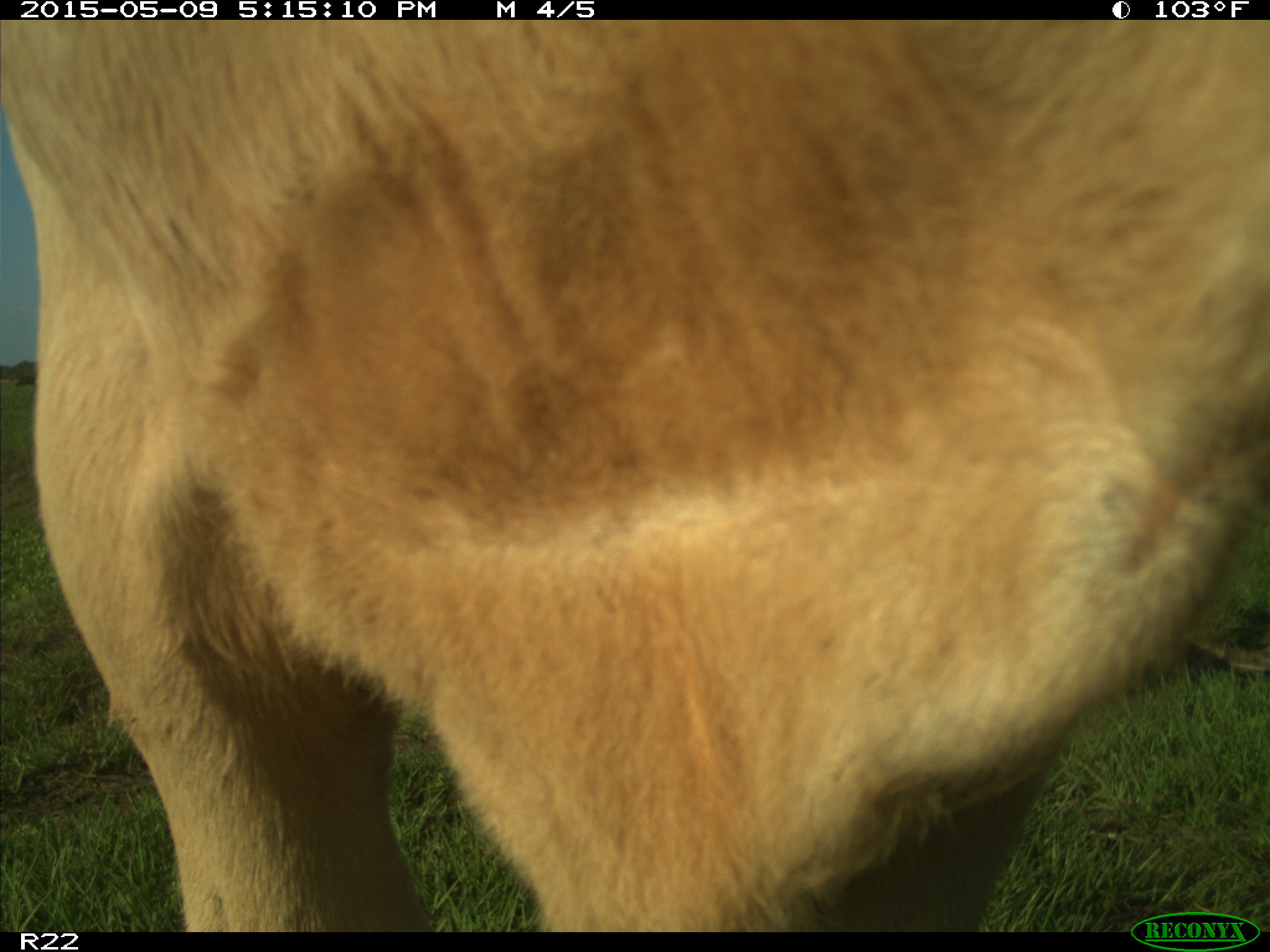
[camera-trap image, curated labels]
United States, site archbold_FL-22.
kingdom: Animalia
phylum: Chordata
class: Mammalia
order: Artiodactyla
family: Bovidae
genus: Bos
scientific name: Bos taurus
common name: domestic cow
Bos taurus (domestic cow).